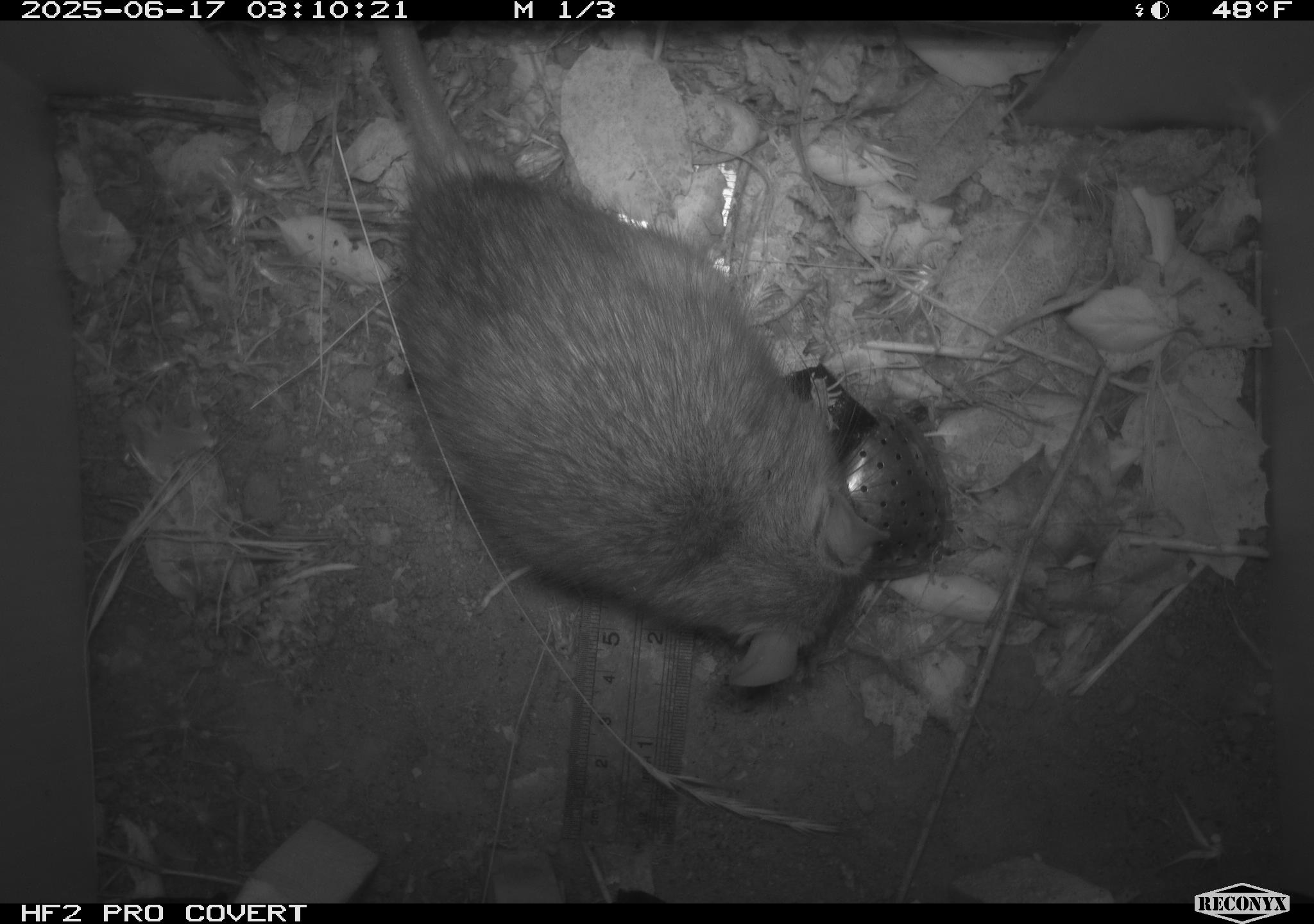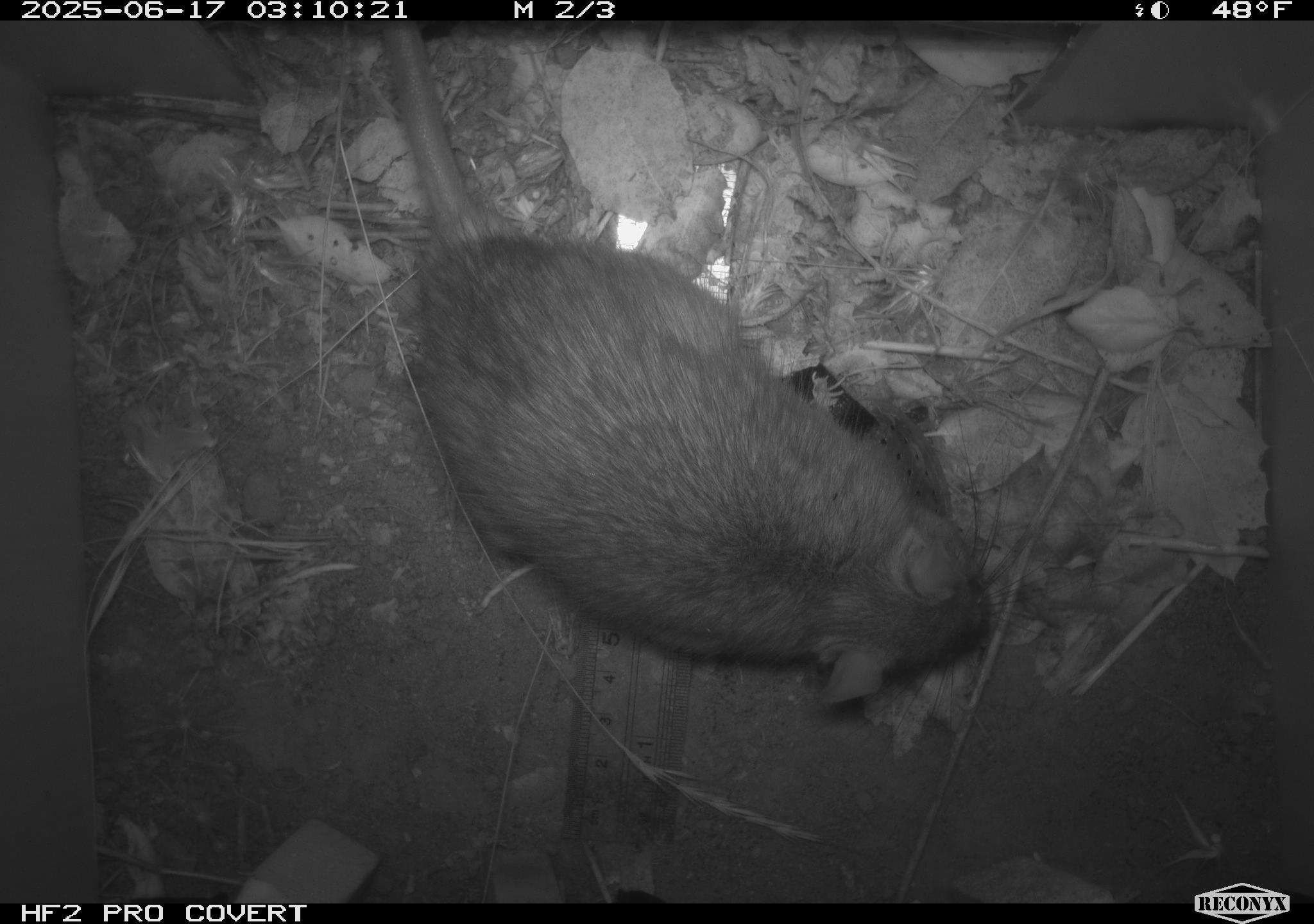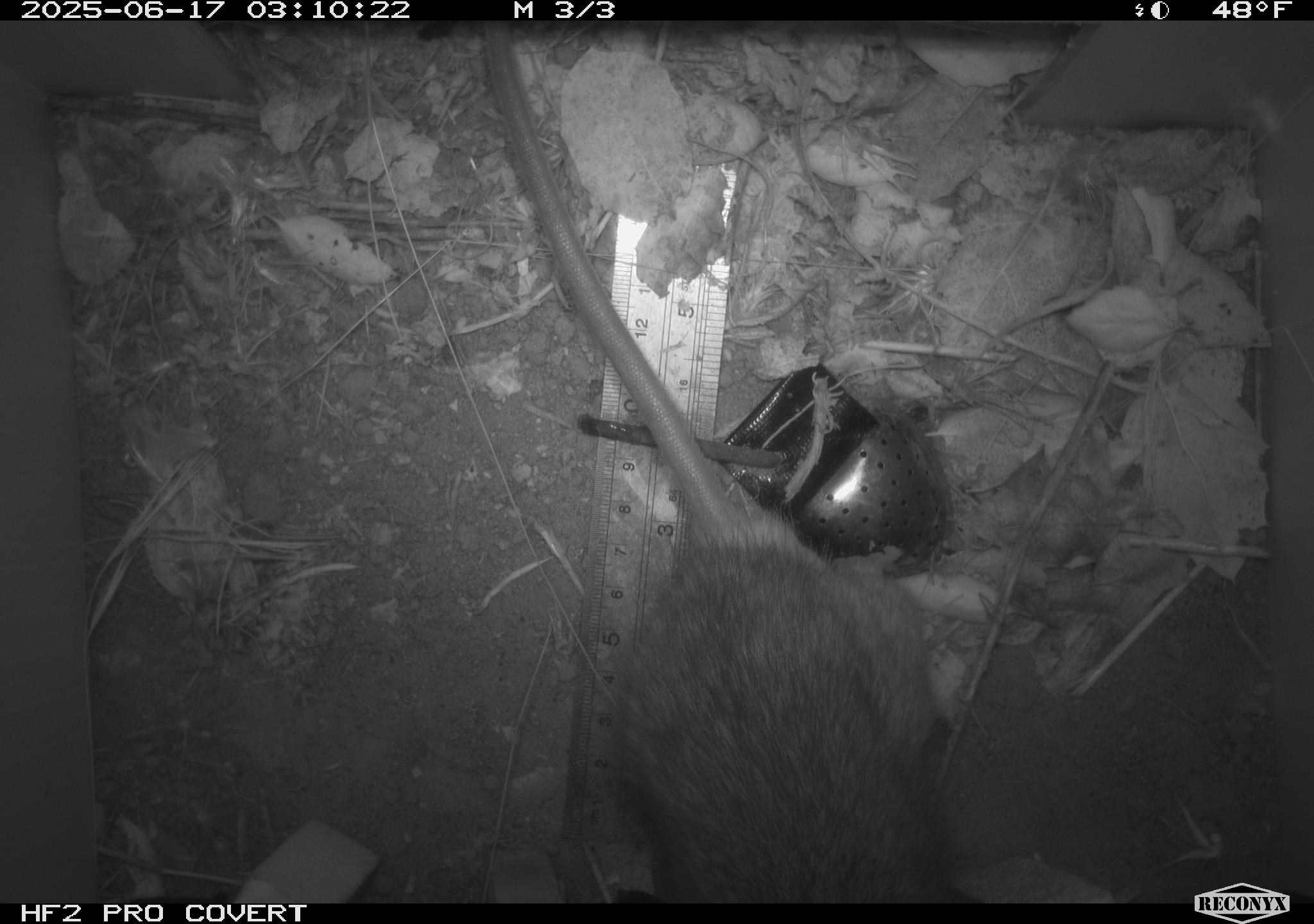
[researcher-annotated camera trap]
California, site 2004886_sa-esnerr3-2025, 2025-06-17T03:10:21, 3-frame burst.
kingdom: Animalia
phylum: Chordata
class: Mammalia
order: Rodentia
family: Muridae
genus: Rattus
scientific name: Rattus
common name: rat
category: rattus species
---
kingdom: Animalia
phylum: Chordata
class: Mammalia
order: Rodentia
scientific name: Rodentia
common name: rodent